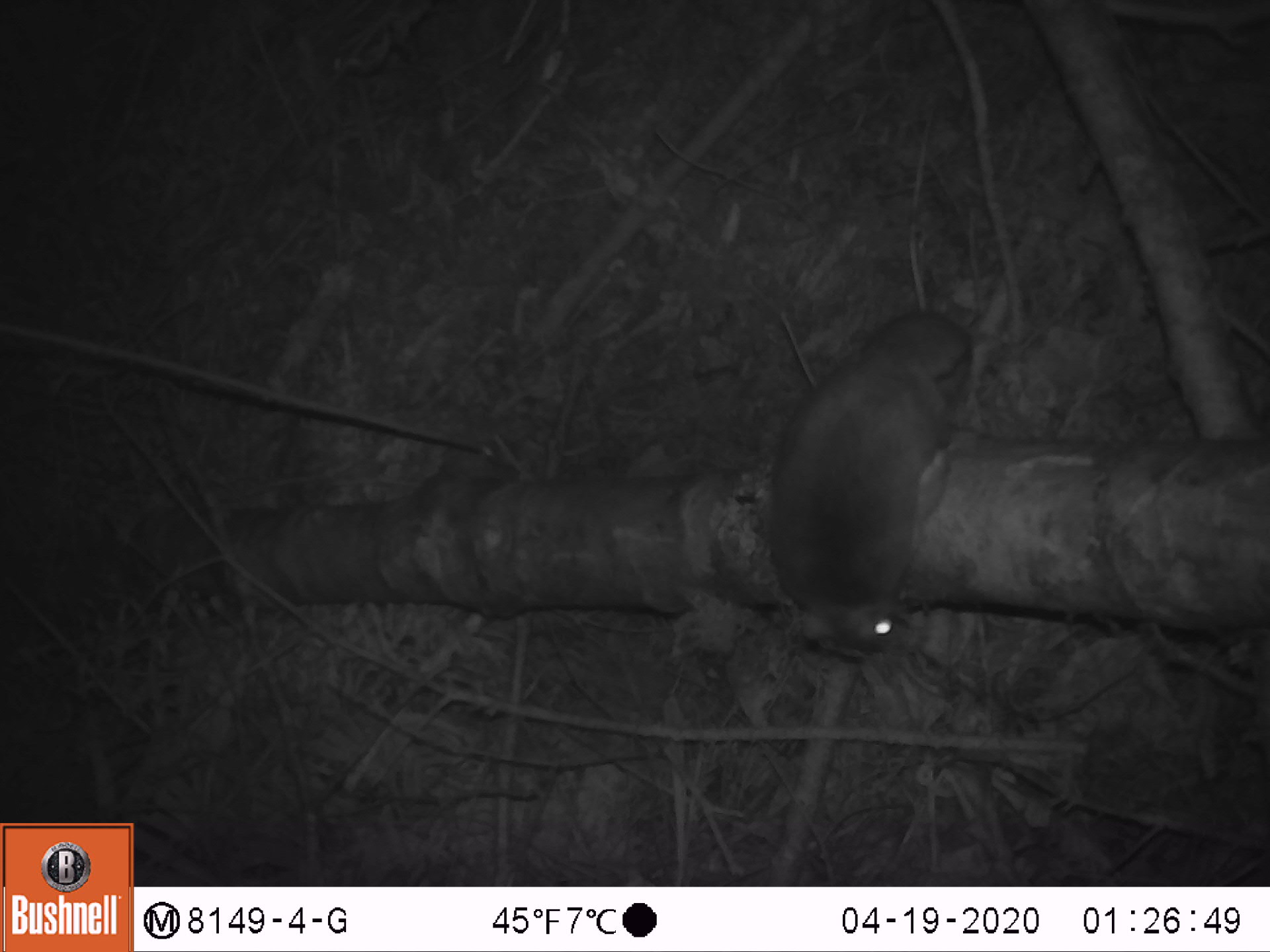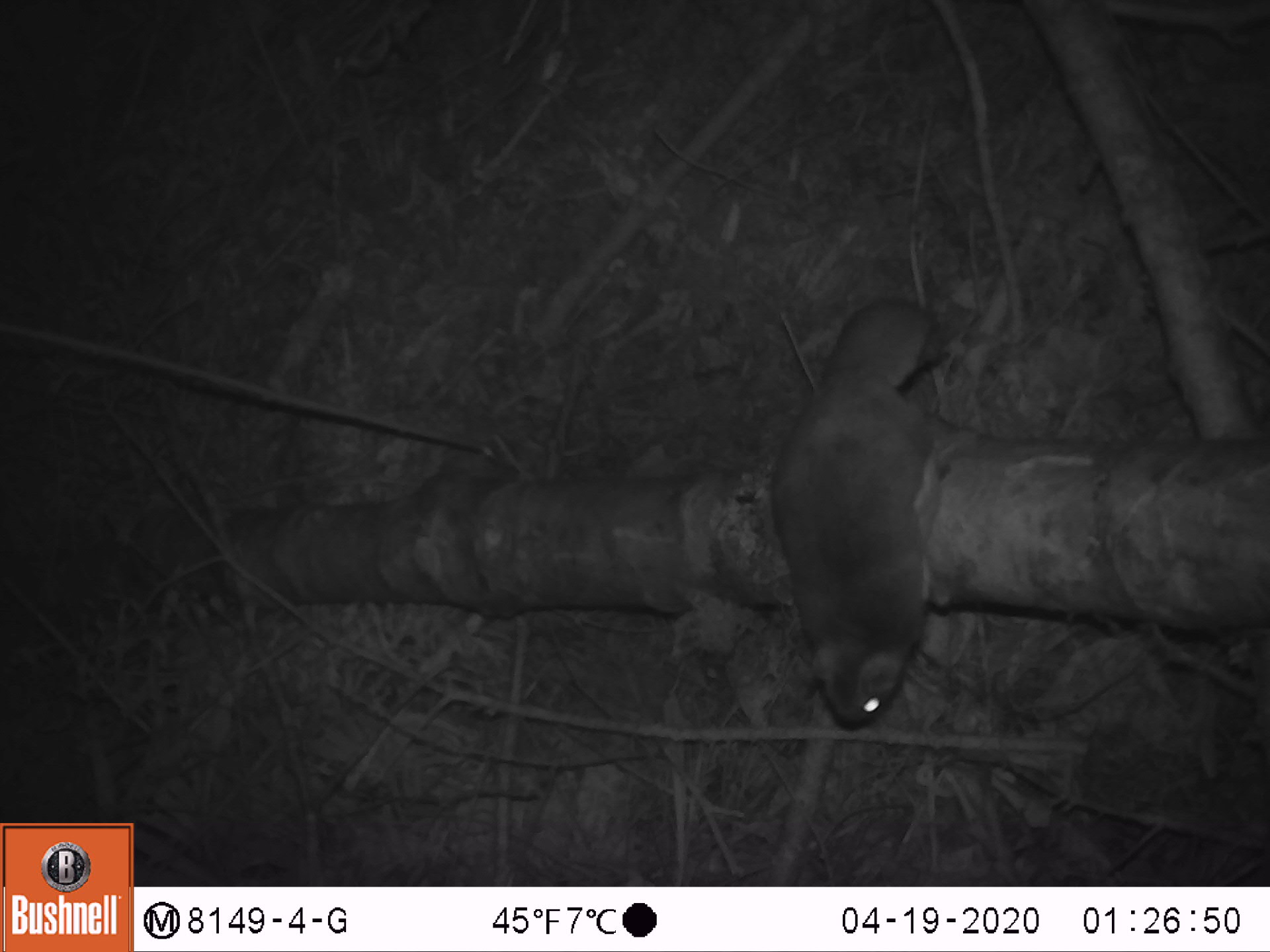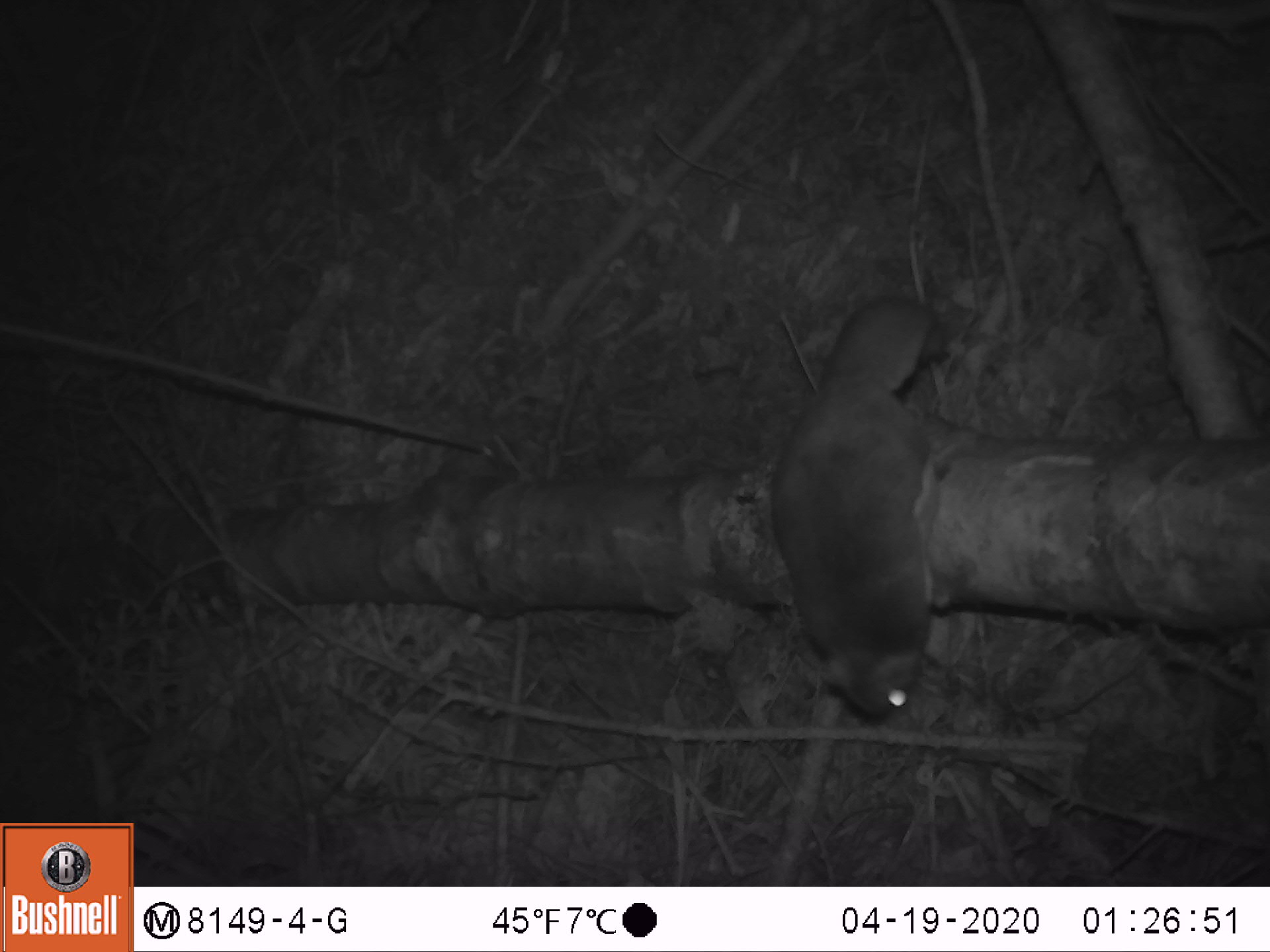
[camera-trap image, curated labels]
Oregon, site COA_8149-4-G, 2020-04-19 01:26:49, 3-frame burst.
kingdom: Animalia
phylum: Chordata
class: Mammalia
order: Rodentia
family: Sciuridae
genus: Glaucomys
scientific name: Glaucomys oregonensis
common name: humboldt's flying squirrel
Humboldt's flying squirrel (Glaucomys oregonensis).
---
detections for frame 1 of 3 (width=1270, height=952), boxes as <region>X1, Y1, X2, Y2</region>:
humboldt's flying squirrel: <region>756, 292, 989, 669</region>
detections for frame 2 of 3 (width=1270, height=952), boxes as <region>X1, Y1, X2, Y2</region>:
humboldt's flying squirrel: <region>763, 289, 965, 743</region>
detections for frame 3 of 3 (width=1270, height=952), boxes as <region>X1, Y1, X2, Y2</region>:
humboldt's flying squirrel: <region>759, 284, 967, 729</region>